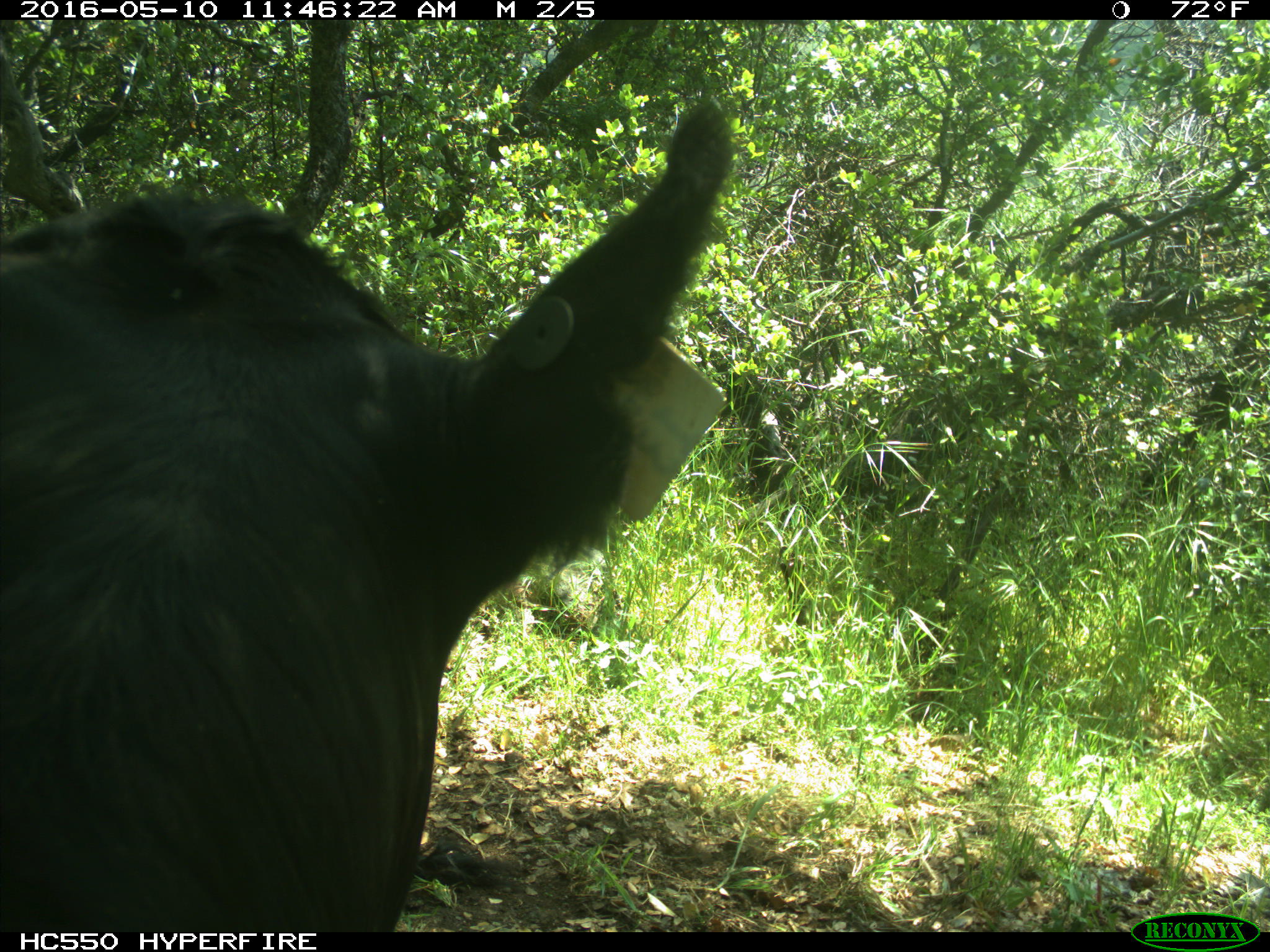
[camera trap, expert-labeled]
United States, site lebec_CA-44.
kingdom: Animalia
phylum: Chordata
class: Mammalia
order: Artiodactyla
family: Bovidae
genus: Bos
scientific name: Bos taurus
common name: domestic cow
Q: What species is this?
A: Bos taurus (domestic cow).